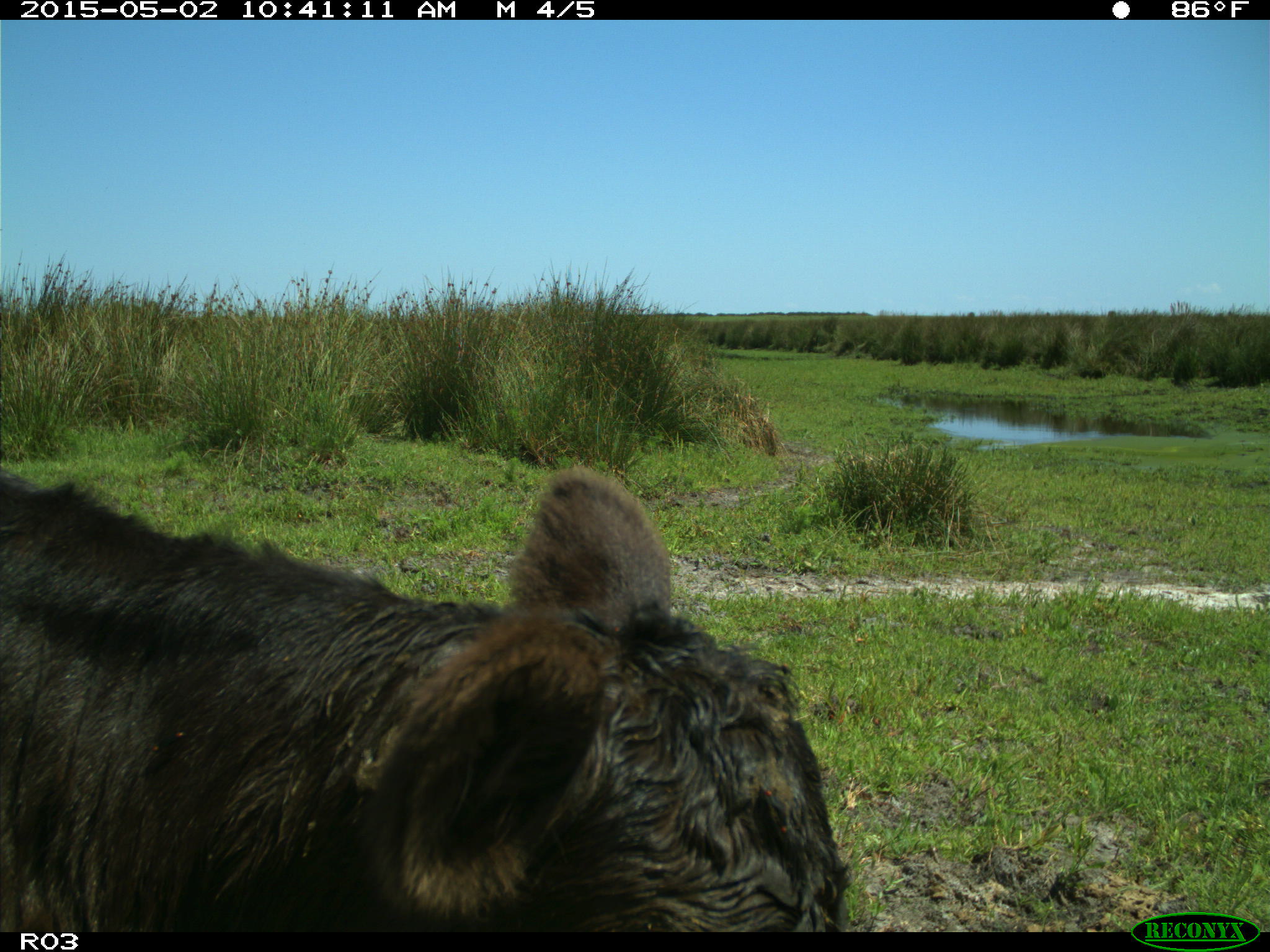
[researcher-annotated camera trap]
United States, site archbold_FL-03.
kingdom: Animalia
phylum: Chordata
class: Mammalia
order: Artiodactyla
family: Bovidae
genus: Bos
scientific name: Bos taurus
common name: domestic cow